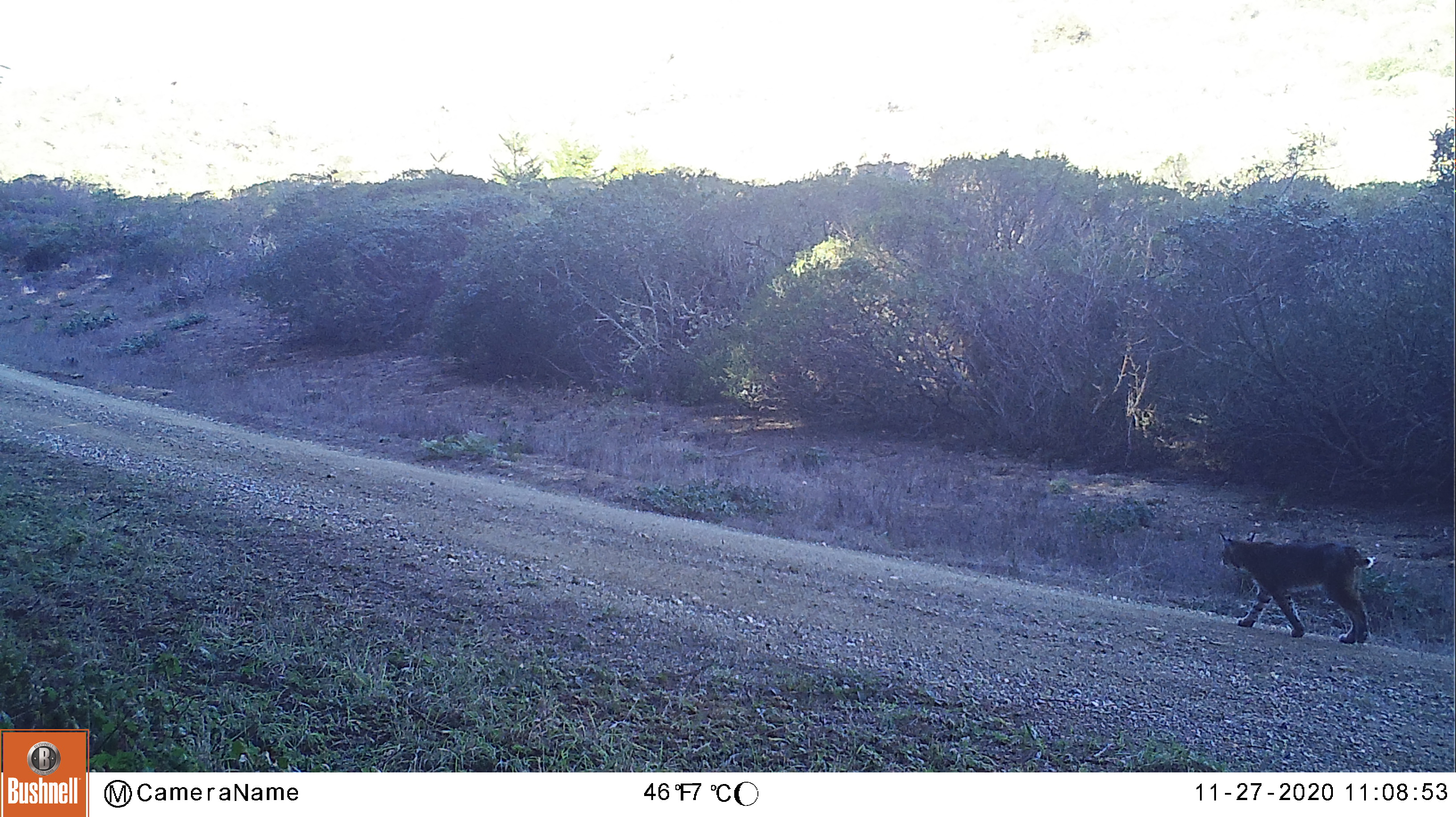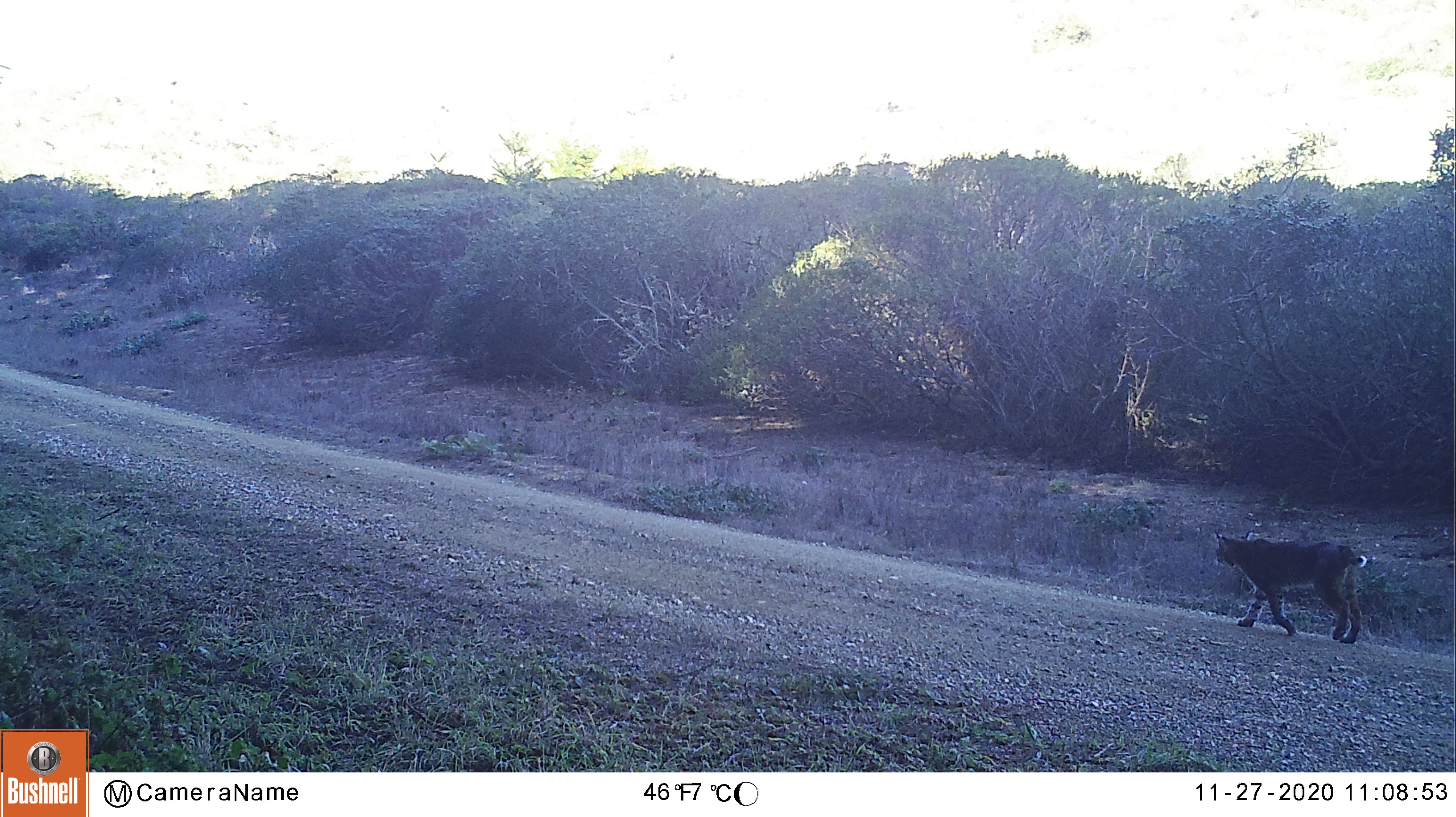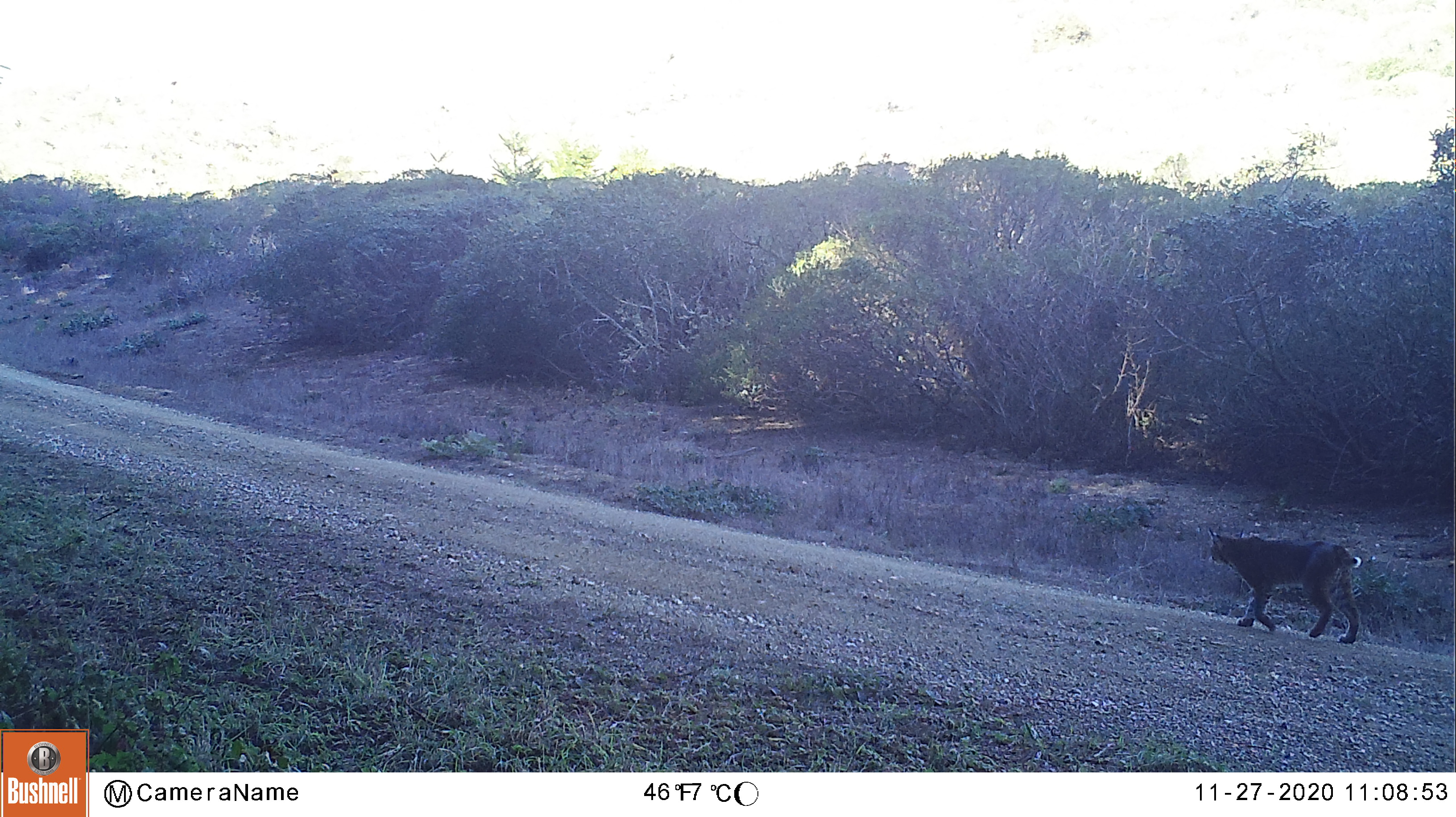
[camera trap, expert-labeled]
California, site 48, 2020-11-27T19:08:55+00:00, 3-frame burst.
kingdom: Animalia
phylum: Chordata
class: Mammalia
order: Carnivora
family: Felidae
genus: Lynx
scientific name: Lynx rufus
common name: bobcat